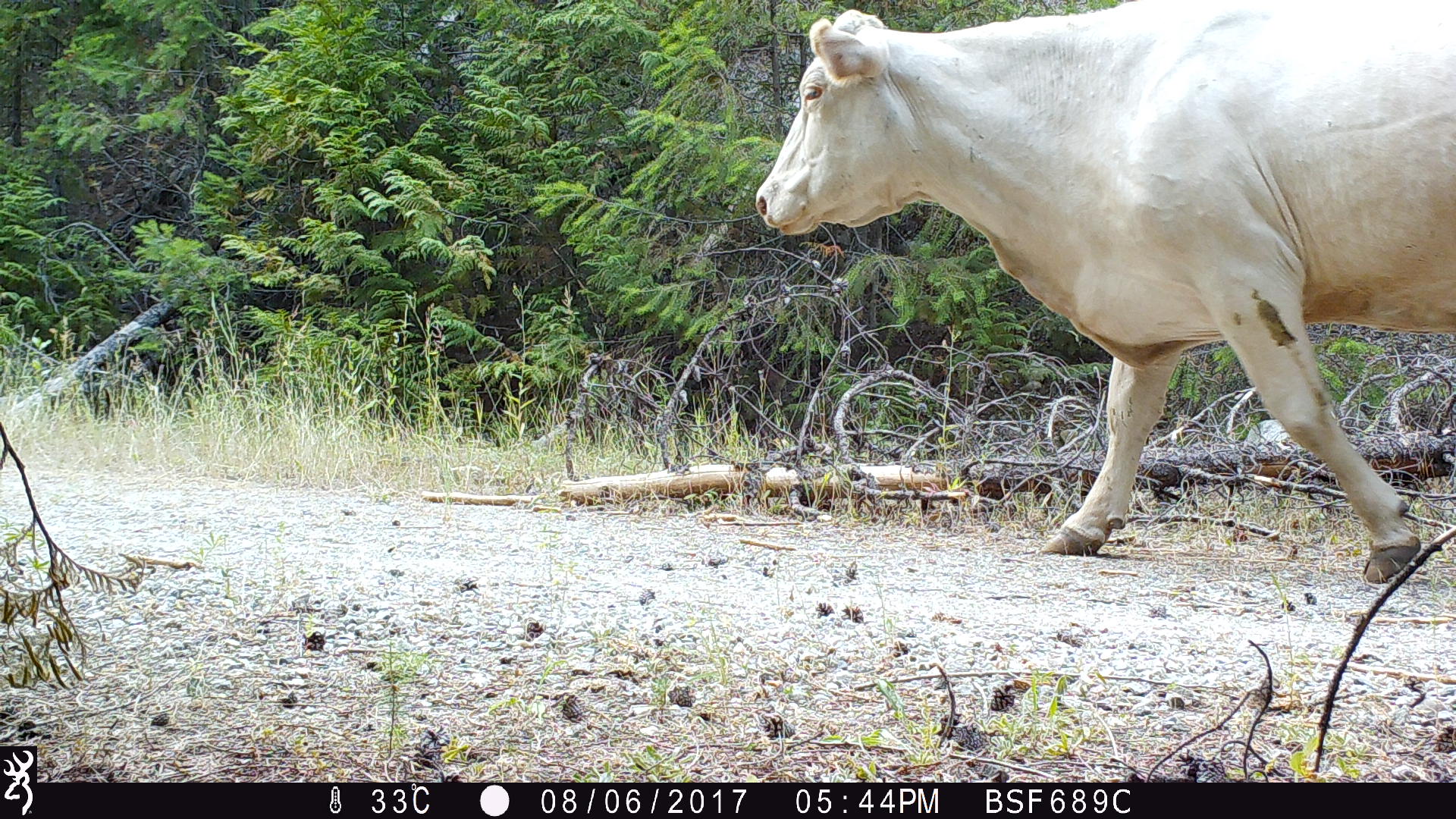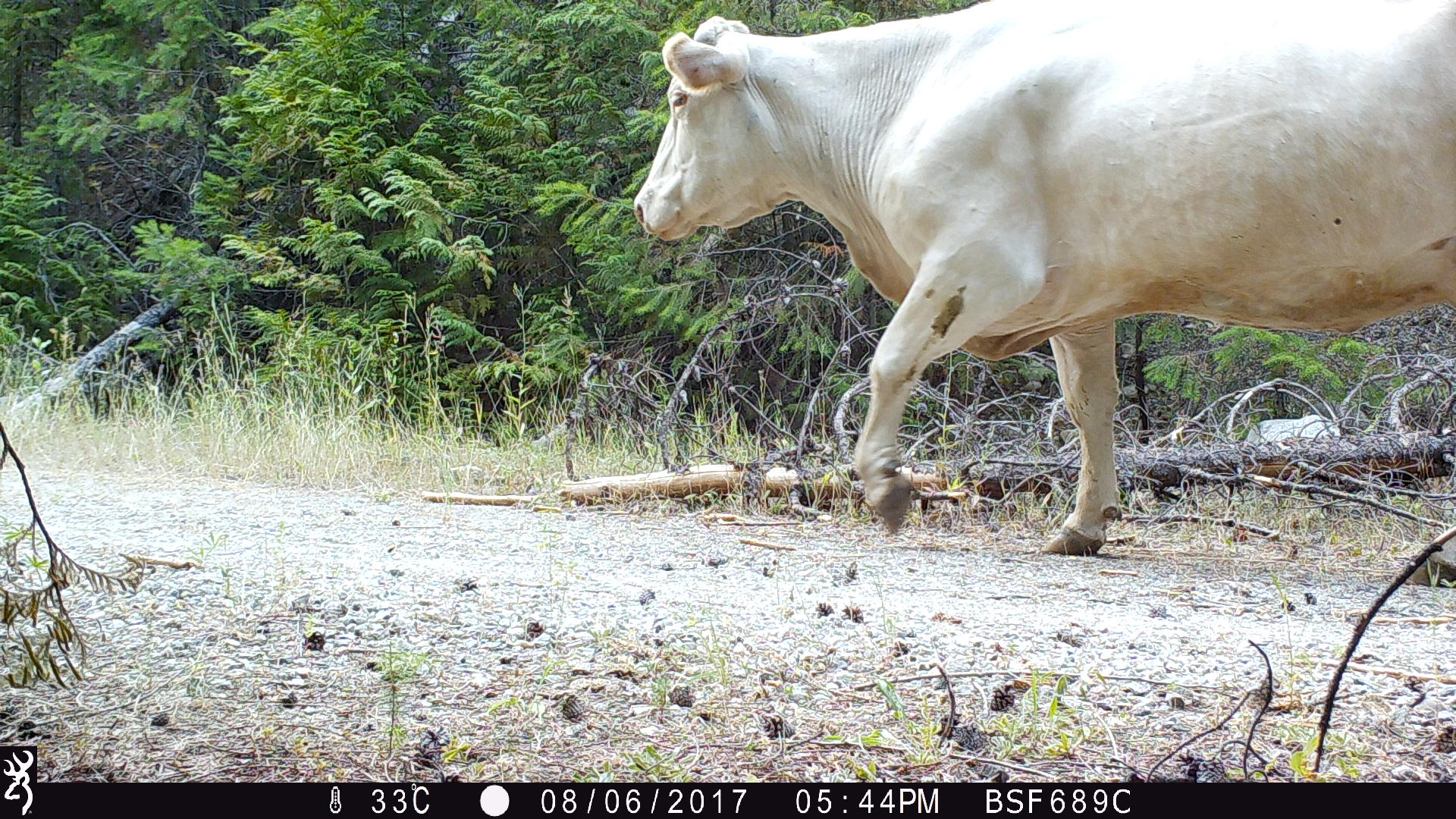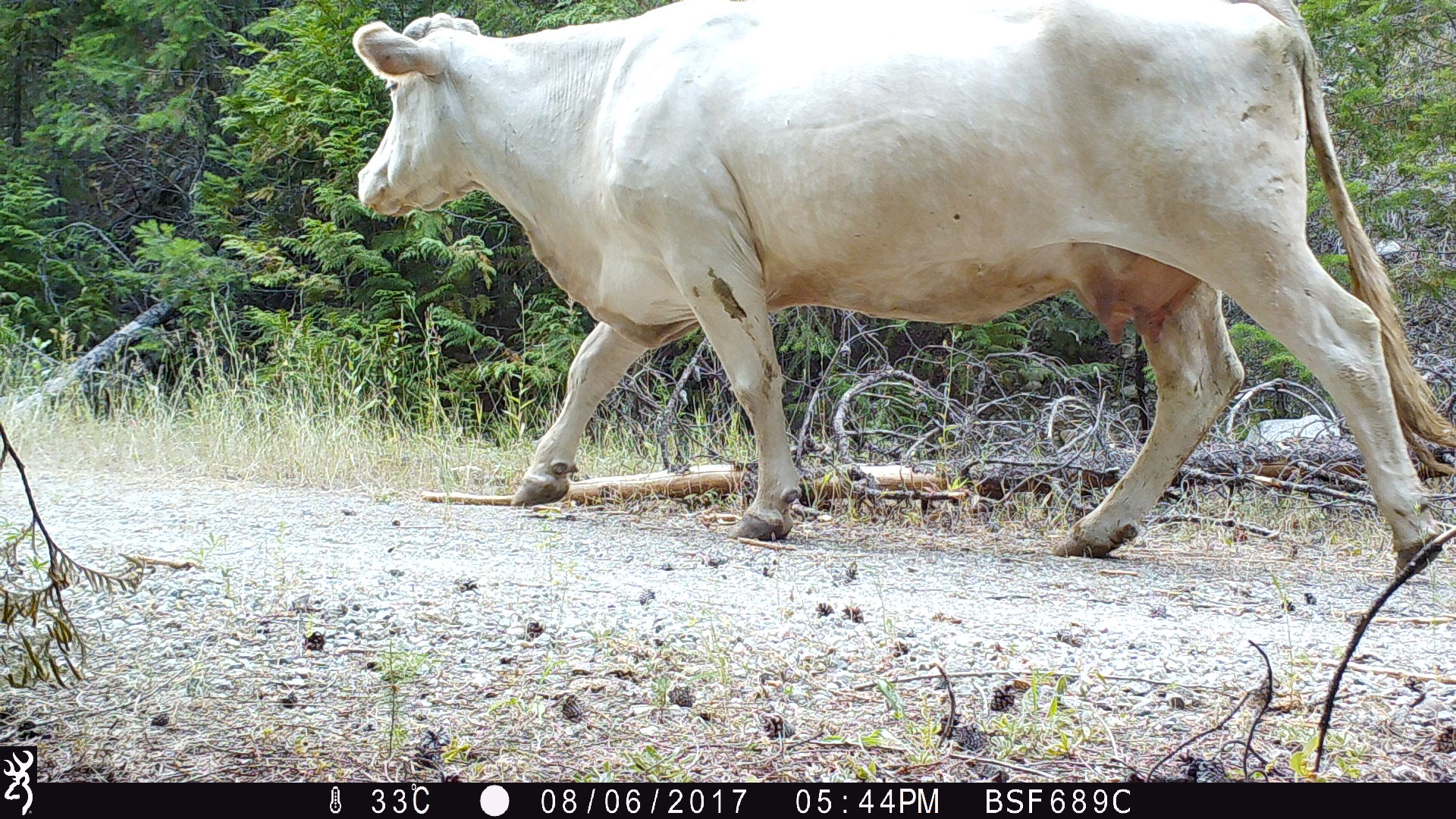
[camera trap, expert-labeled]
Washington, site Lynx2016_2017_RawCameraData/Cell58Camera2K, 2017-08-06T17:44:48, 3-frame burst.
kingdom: Animalia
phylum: Chordata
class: Mammalia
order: Artiodactyla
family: Bovidae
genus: Bos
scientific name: Bos taurus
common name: domestic cattle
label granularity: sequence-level